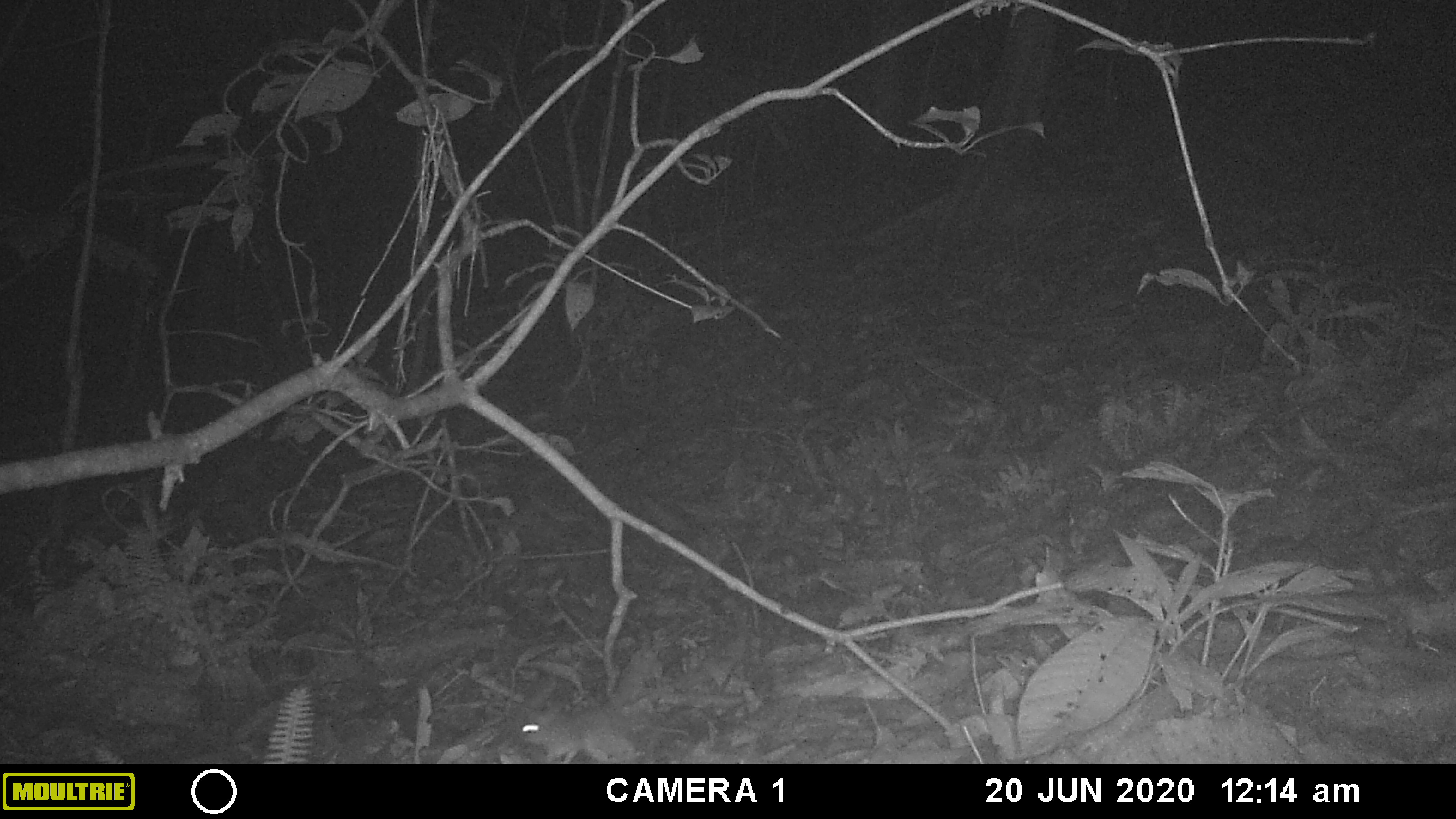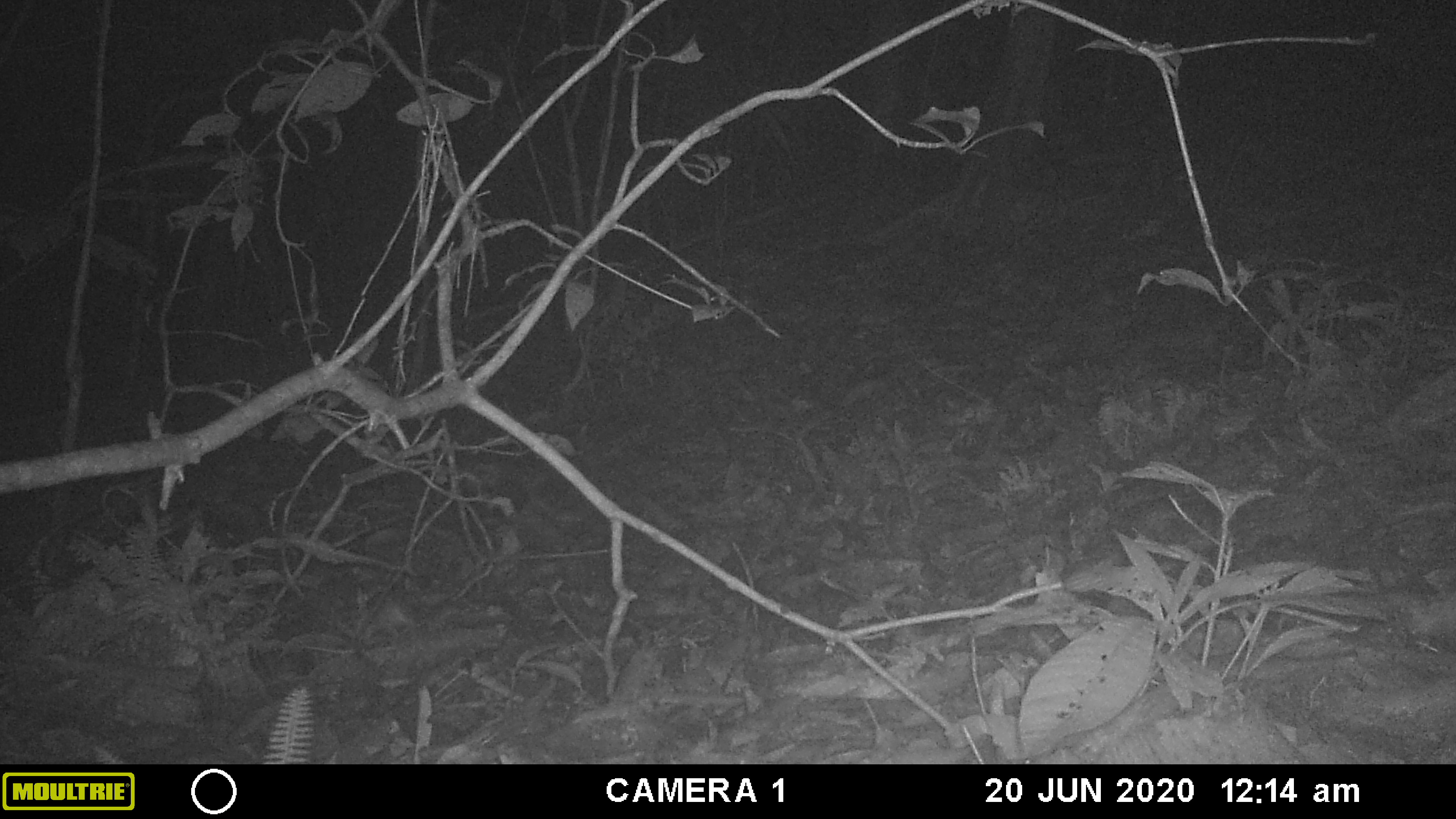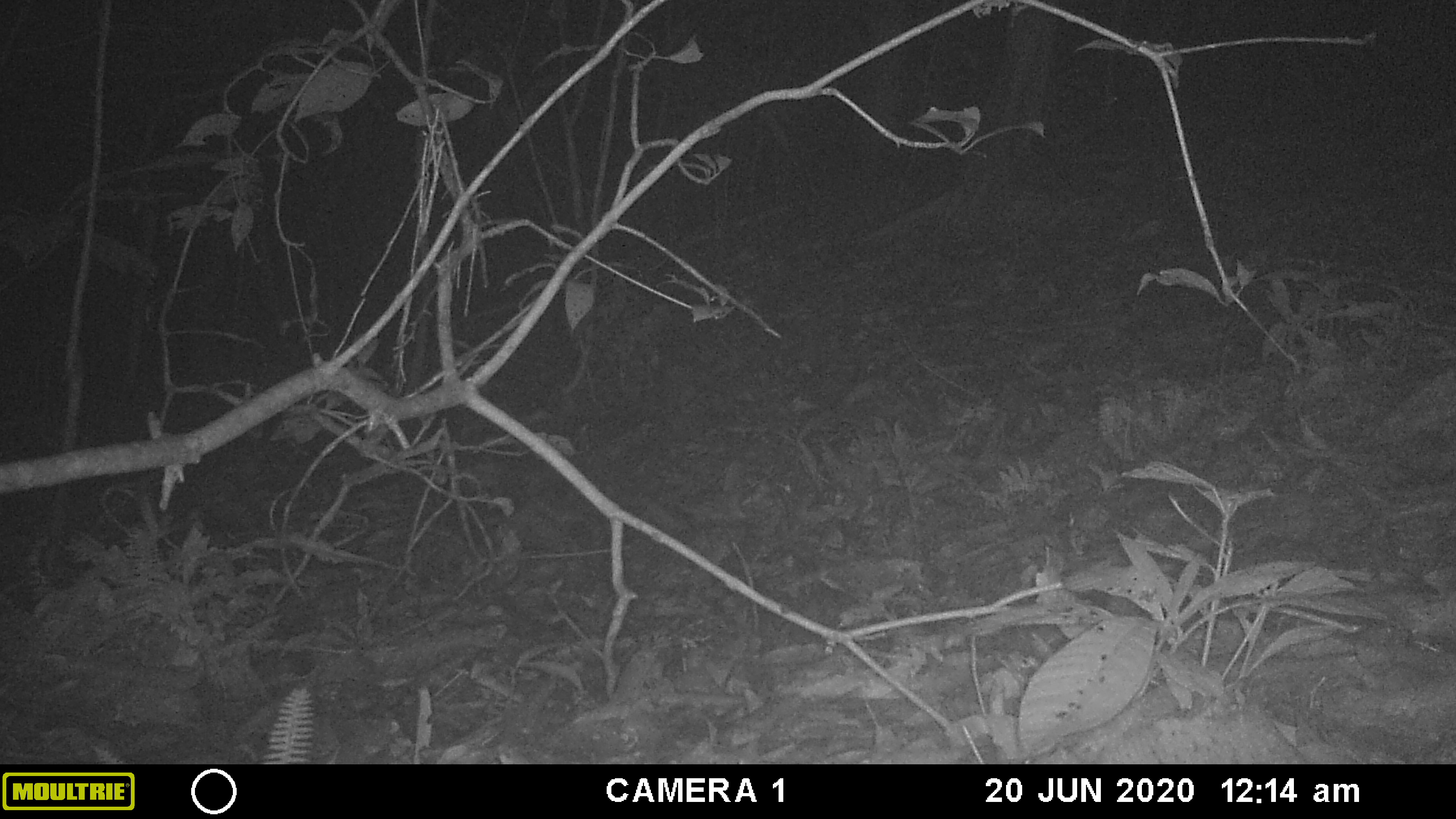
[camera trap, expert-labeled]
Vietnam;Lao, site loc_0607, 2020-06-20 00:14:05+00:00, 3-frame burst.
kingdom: Animalia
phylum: Chordata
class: Mammalia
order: Rodentia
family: Muridae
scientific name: Muridae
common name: old-world mice and rats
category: unidentified murid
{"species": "unidentified murid (old-world mice and rats) (Muridae)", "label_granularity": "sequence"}